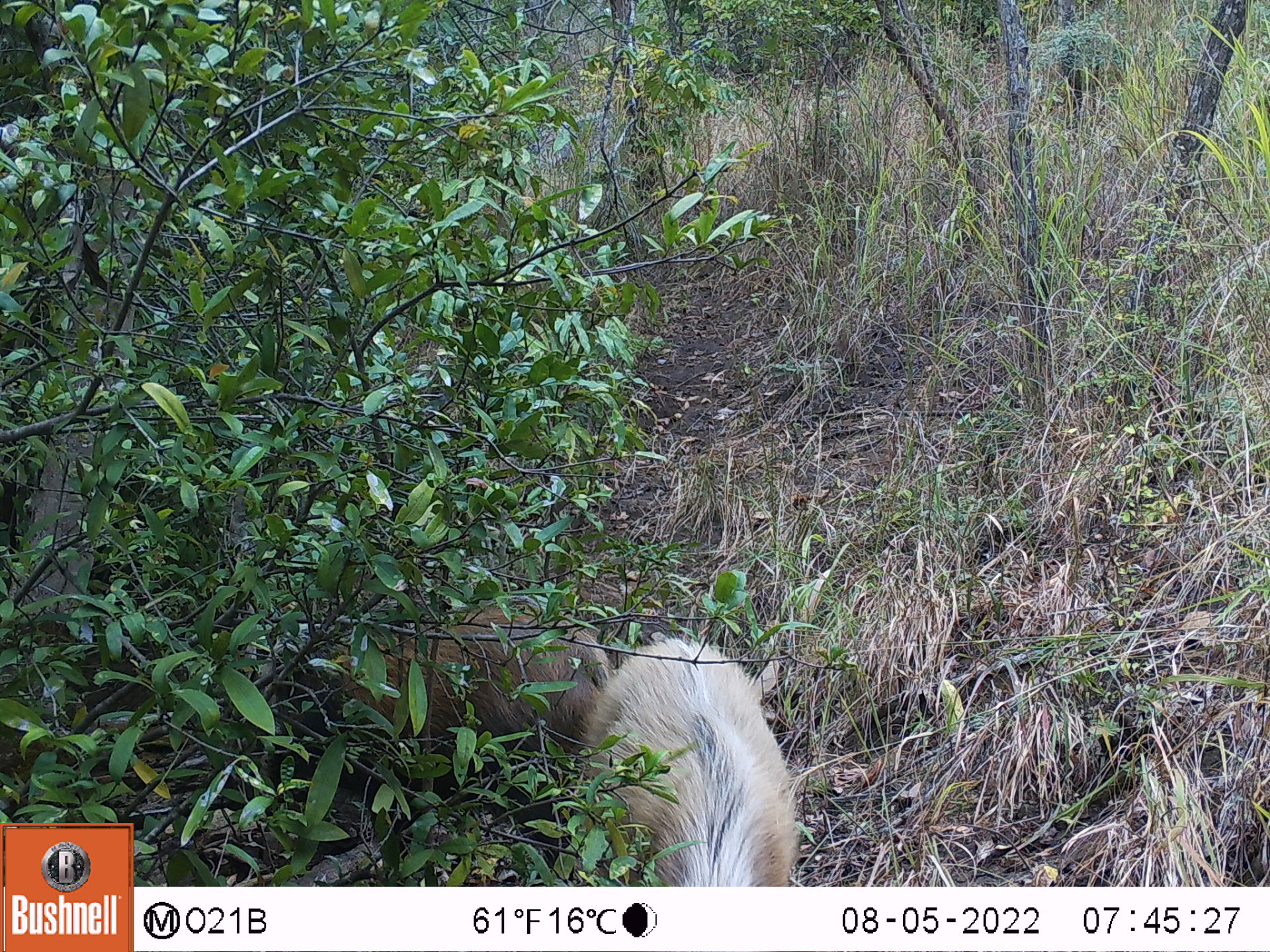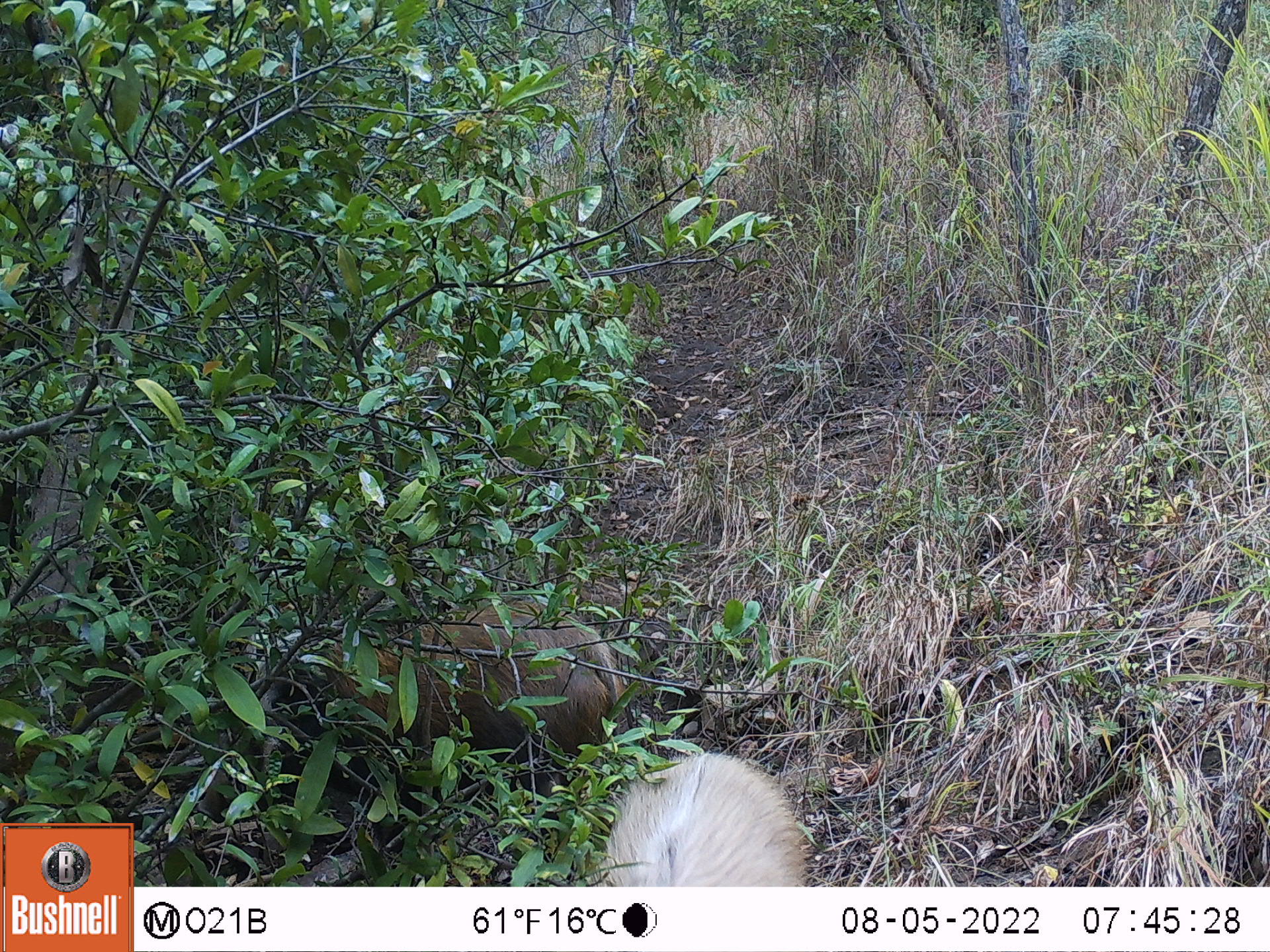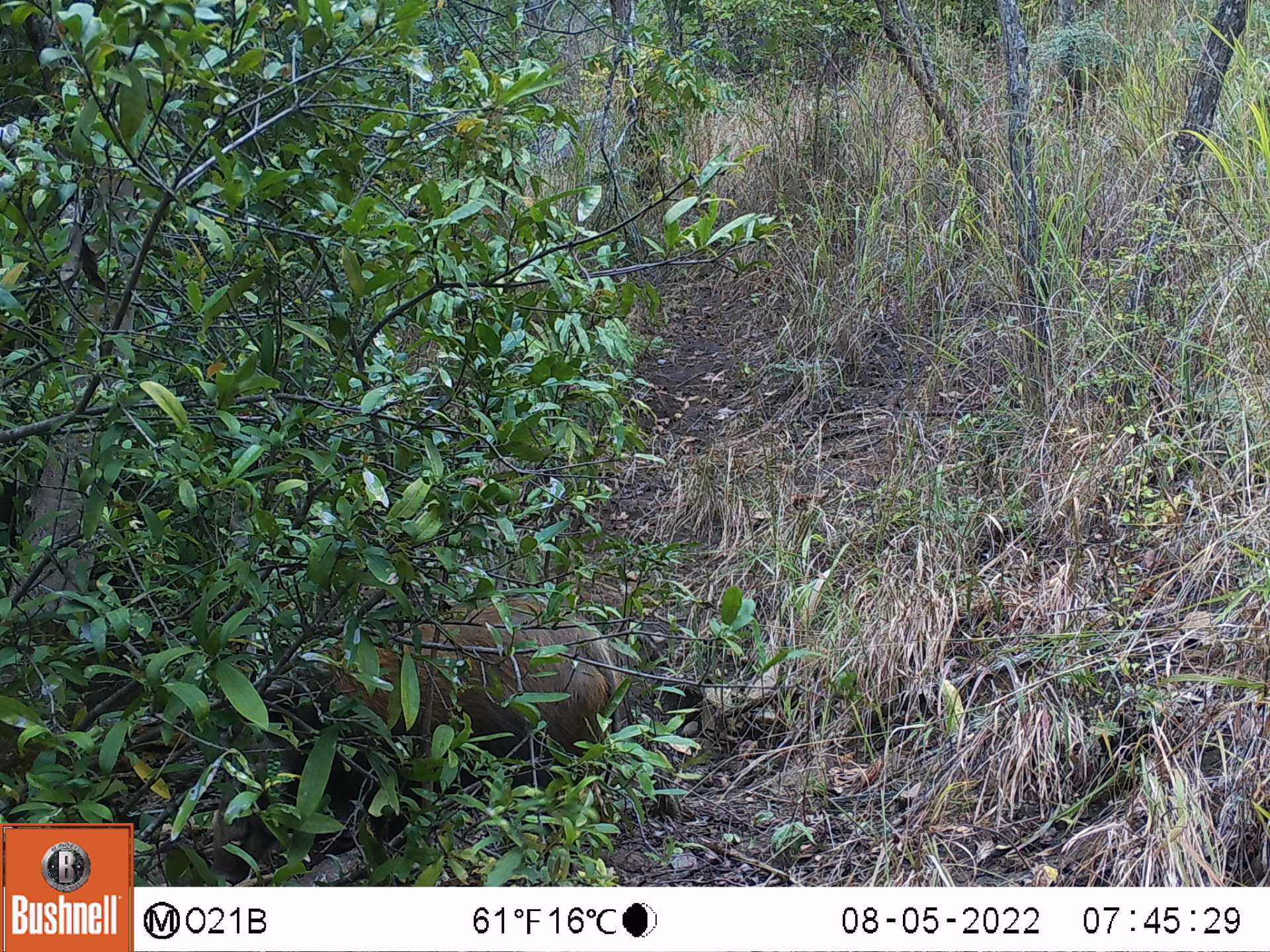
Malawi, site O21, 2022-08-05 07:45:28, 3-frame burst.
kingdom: Animalia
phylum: Chordata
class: Mammalia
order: Artiodactyla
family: Suidae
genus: Potamochoerus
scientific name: Potamochoerus larvatus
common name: bushpig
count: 2